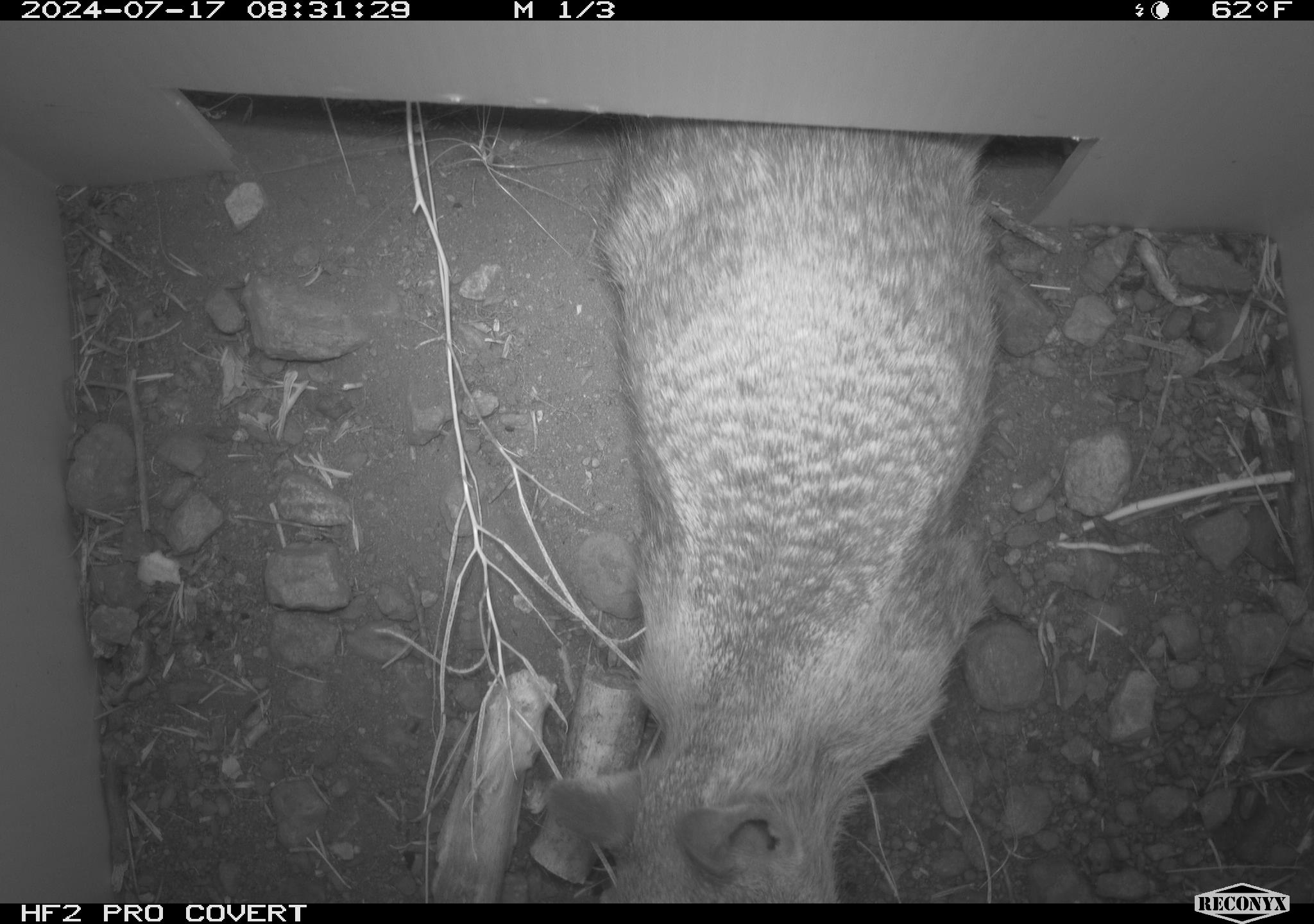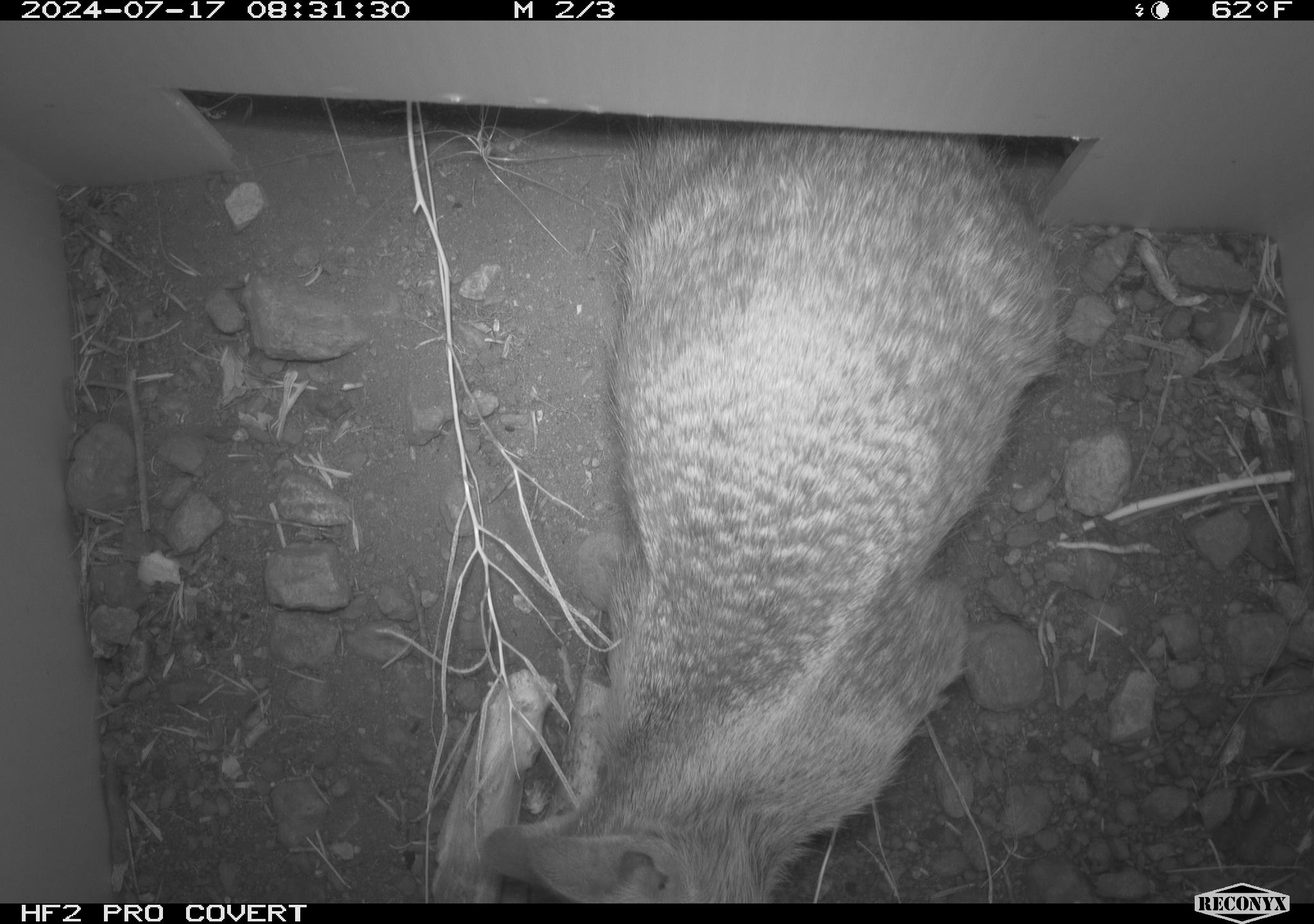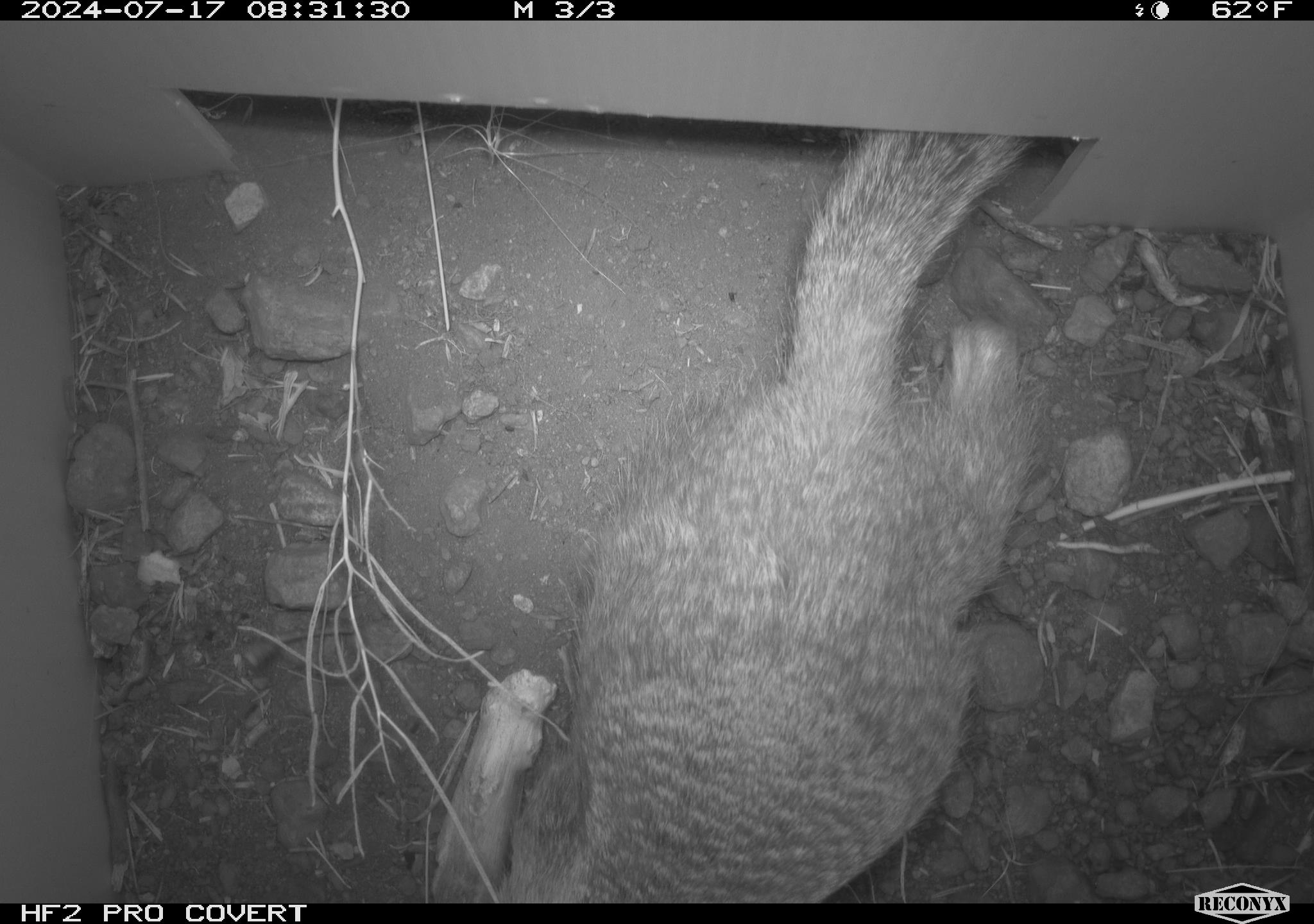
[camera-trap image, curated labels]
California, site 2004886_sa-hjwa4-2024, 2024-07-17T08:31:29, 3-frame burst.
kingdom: Animalia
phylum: Chordata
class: Mammalia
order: Rodentia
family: Sciuridae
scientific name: Sciuridae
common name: squirrels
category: sciuridae family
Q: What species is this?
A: Sciuridae family (squirrels) (Sciuridae).